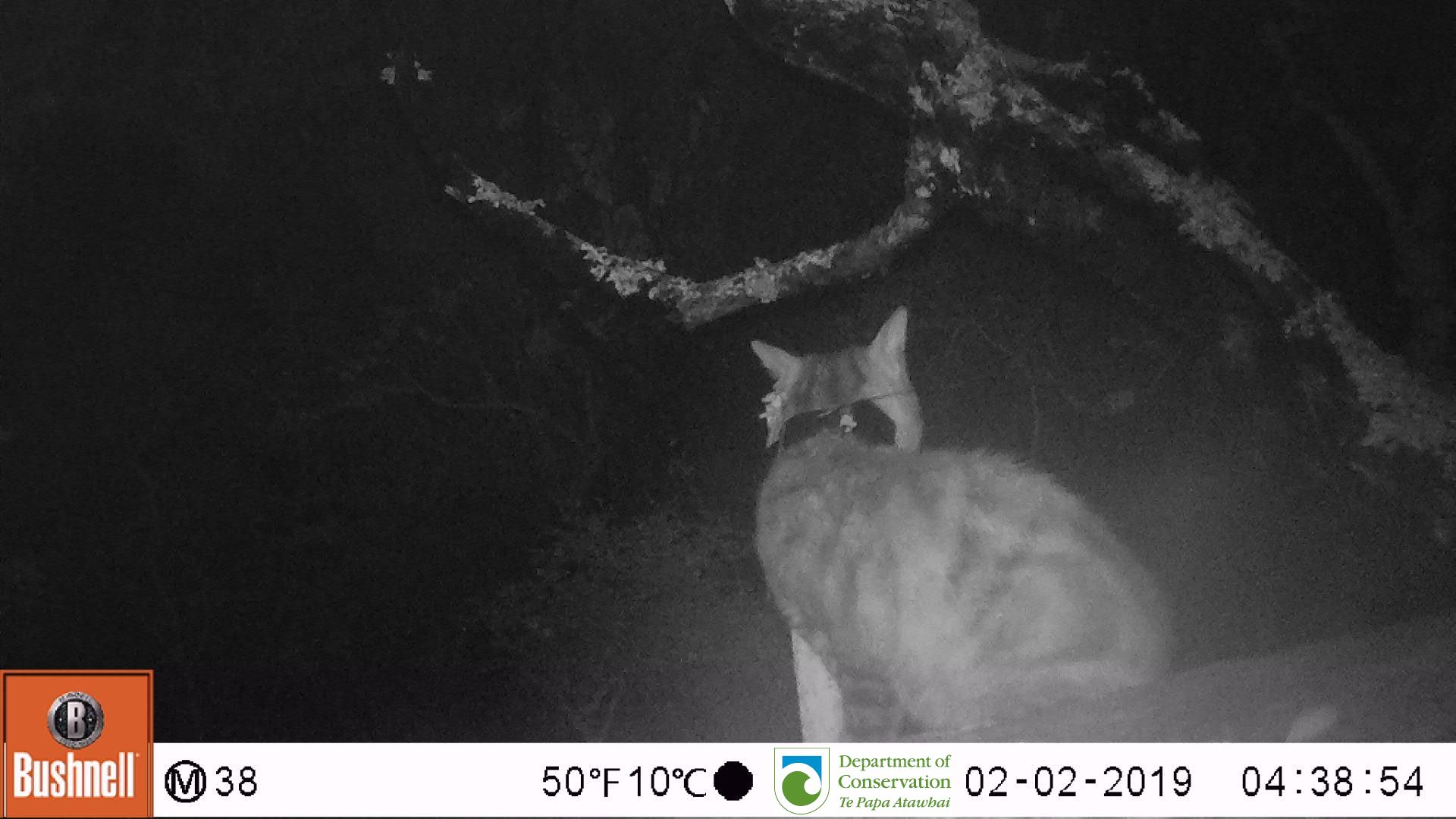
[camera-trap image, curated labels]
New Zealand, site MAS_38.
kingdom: Animalia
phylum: Chordata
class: Mammalia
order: Carnivora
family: Felidae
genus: Felis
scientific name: Felis catus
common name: domestic cat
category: cat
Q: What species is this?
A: Cat (domestic cat) (Felis catus).